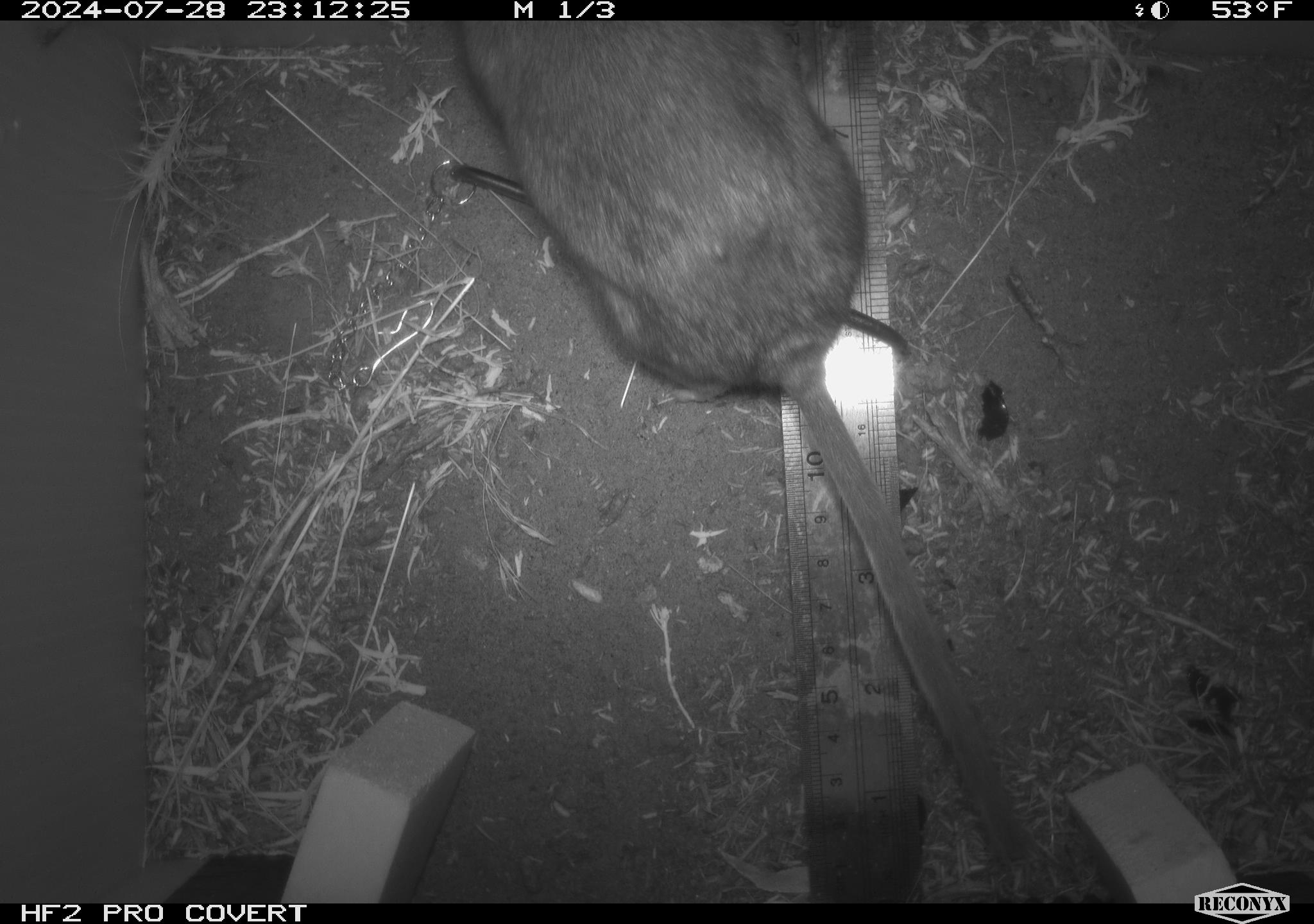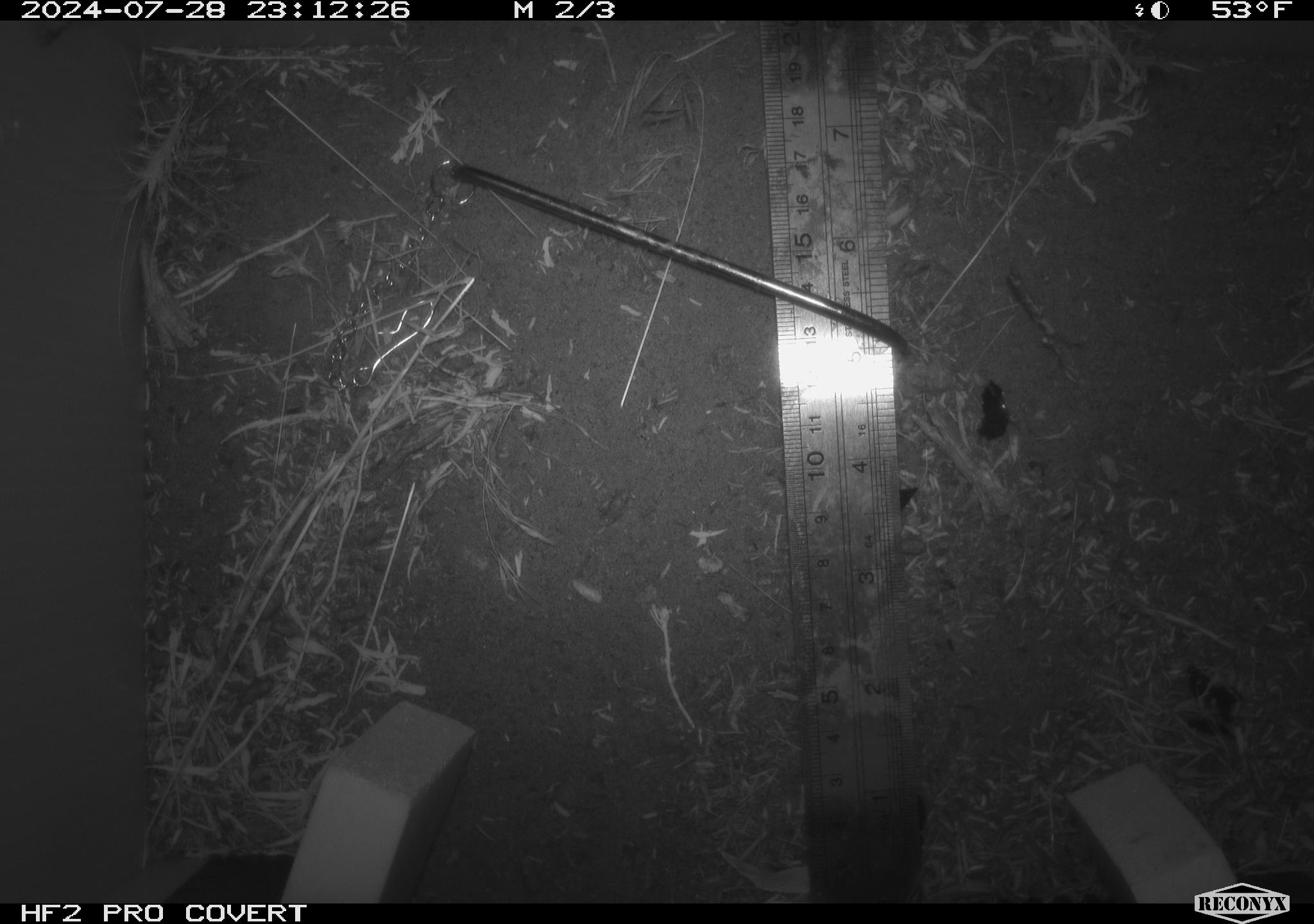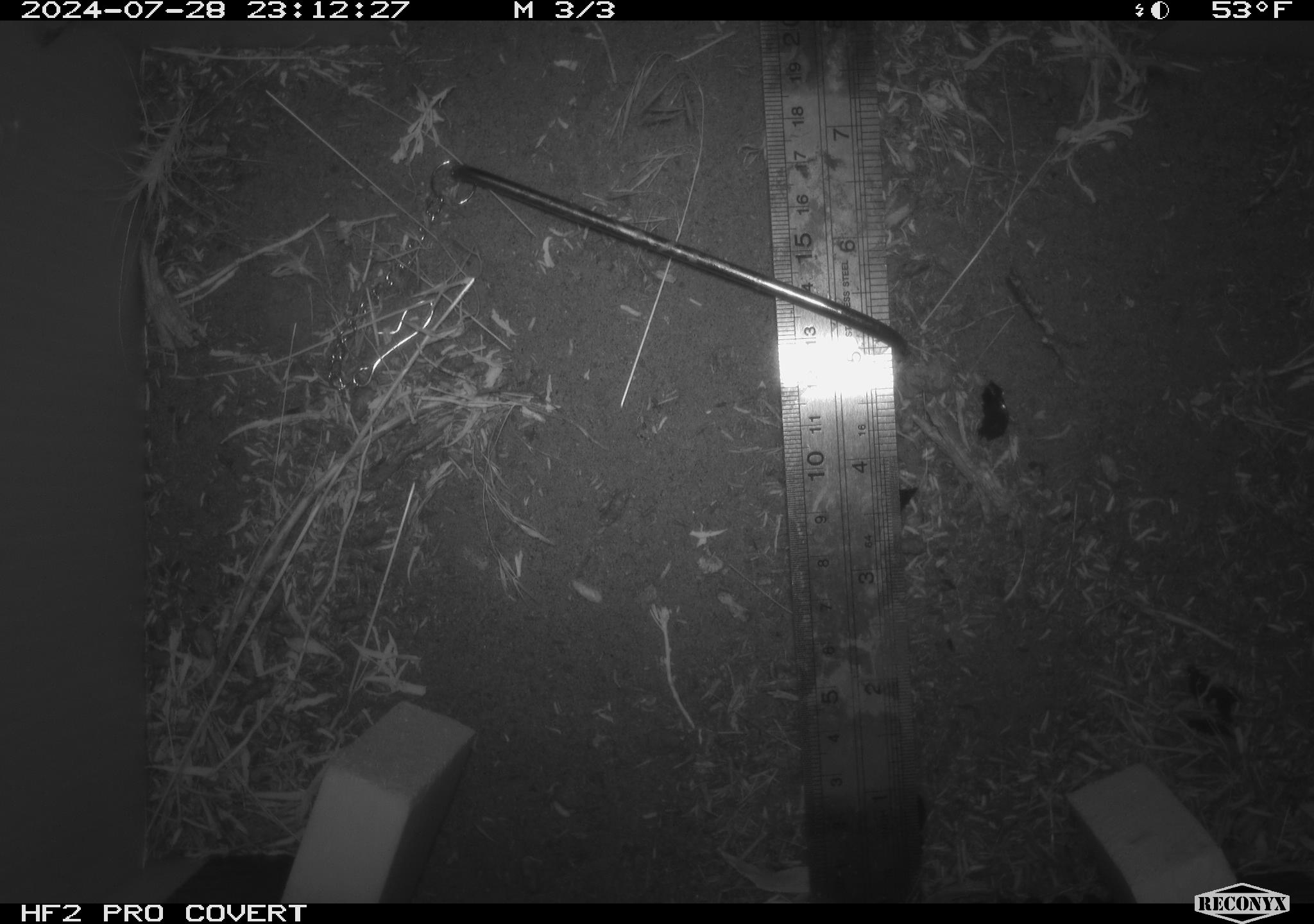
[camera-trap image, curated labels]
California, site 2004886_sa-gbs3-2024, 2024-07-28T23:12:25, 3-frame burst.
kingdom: Animalia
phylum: Chordata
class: Mammalia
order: Rodentia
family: Cricetidae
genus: Neotoma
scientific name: Neotoma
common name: pack rat or woodrat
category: neotoma species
Neotoma species (pack rat or woodrat) (Neotoma).